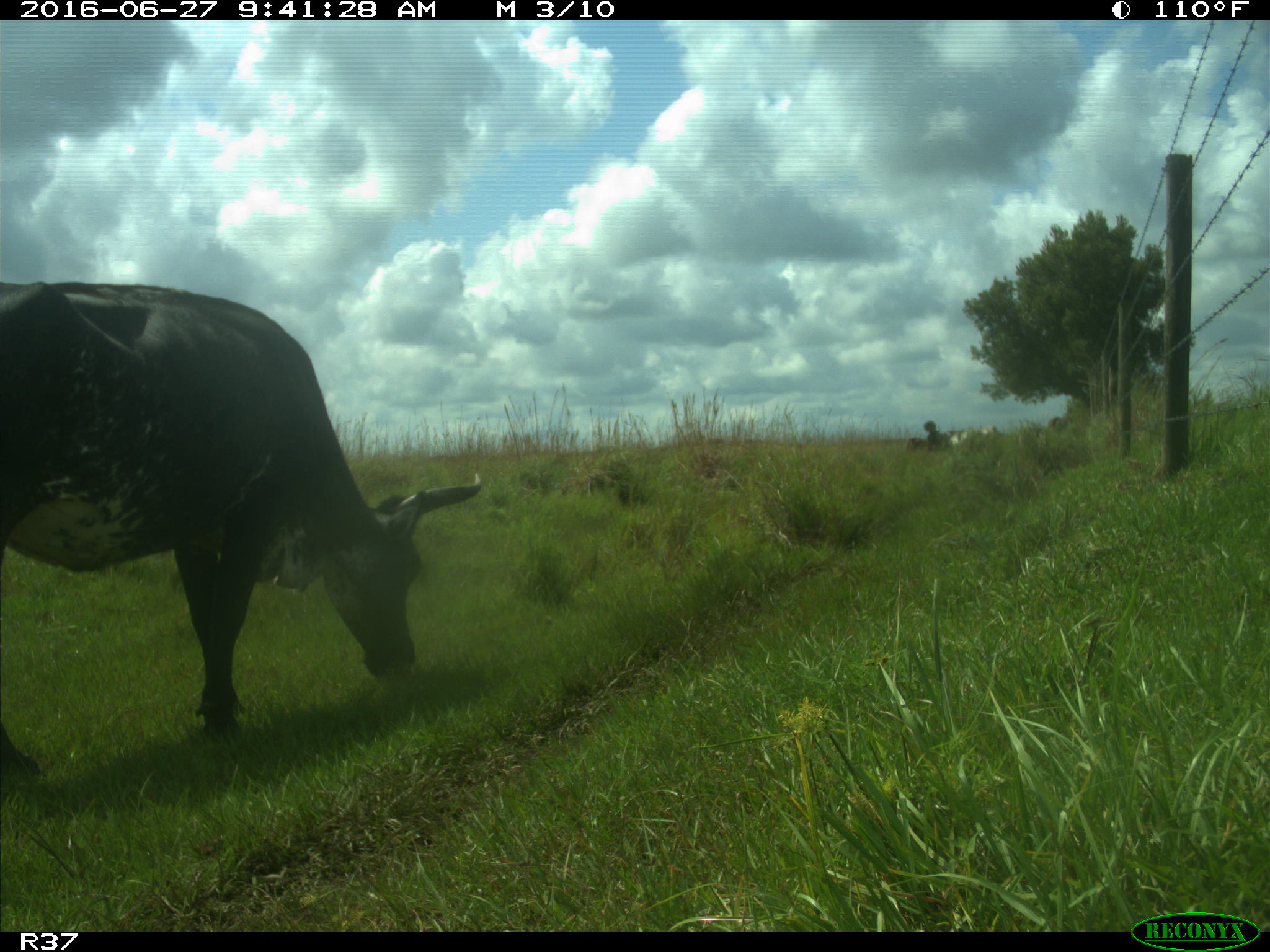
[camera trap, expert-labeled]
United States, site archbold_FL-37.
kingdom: Animalia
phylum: Chordata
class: Mammalia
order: Artiodactyla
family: Bovidae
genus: Bos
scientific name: Bos taurus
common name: domestic cow